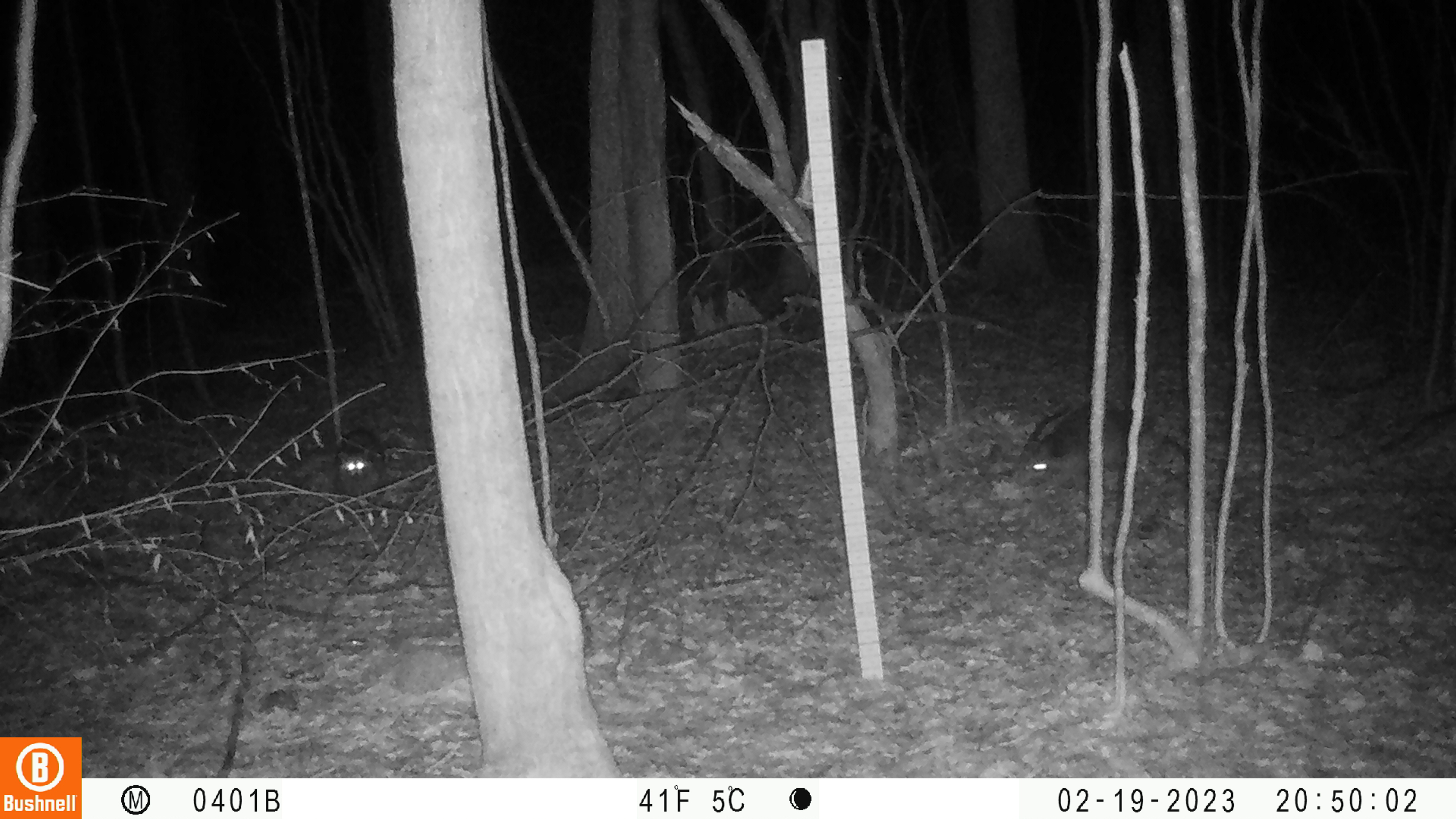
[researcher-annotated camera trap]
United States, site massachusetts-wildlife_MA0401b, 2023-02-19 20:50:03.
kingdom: Animalia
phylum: Chordata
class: Mammalia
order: Carnivora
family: Procyonidae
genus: Procyon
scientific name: Procyon lotor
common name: raccoon